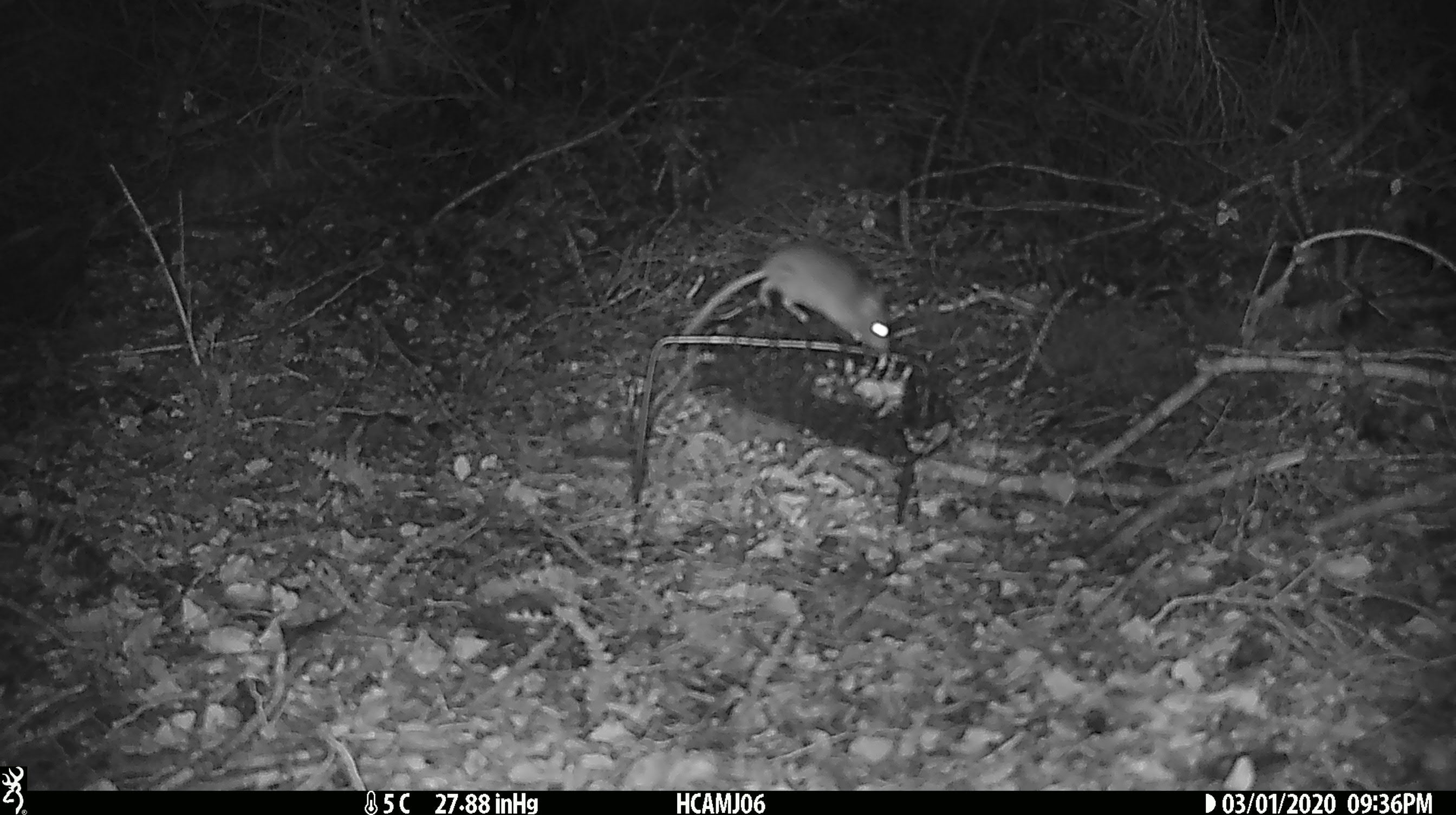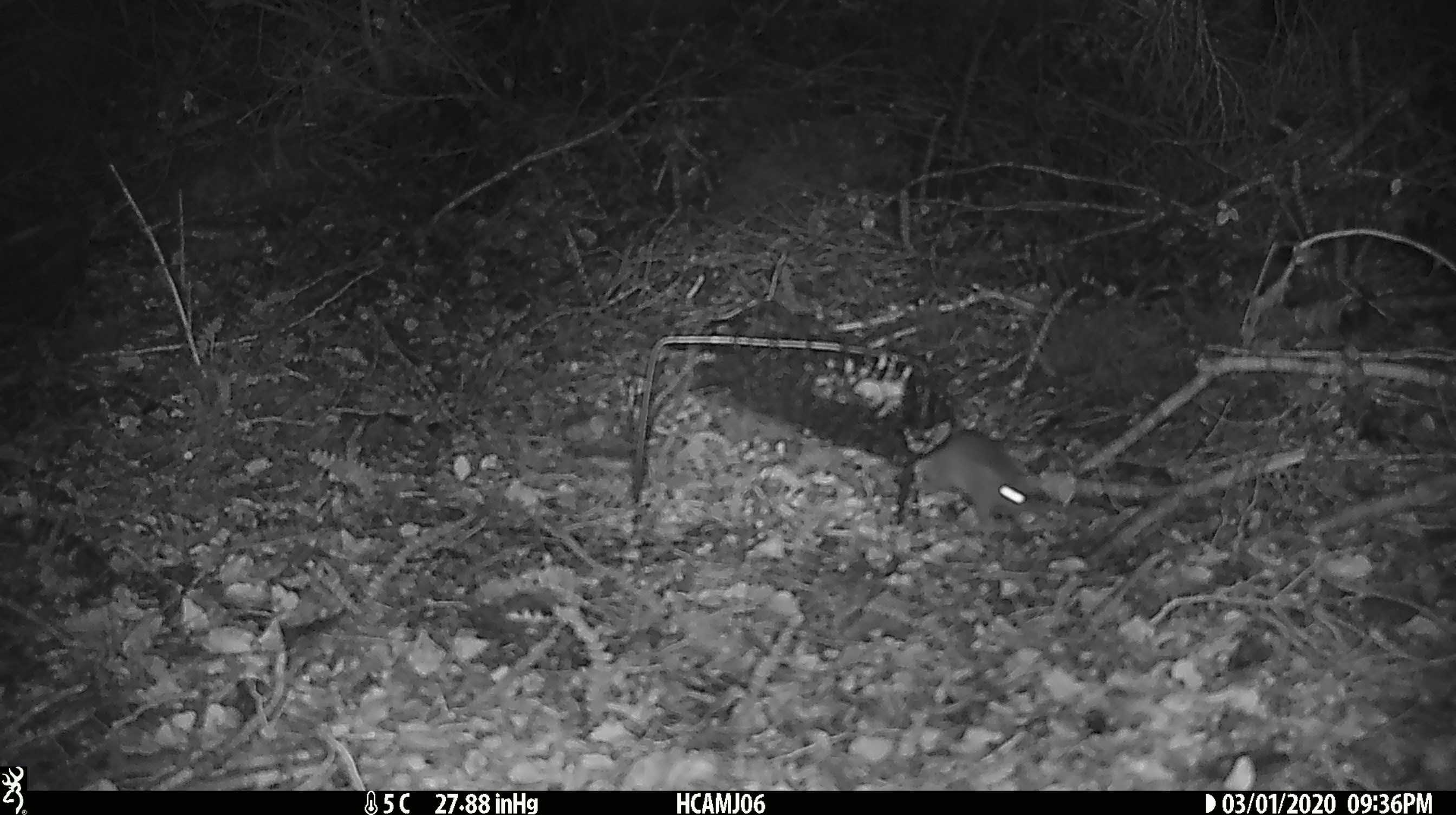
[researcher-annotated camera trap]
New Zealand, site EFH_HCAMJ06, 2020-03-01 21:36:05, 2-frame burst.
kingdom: Animalia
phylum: Chordata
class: Mammalia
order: Rodentia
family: Muridae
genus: Mus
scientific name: Mus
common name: mouse